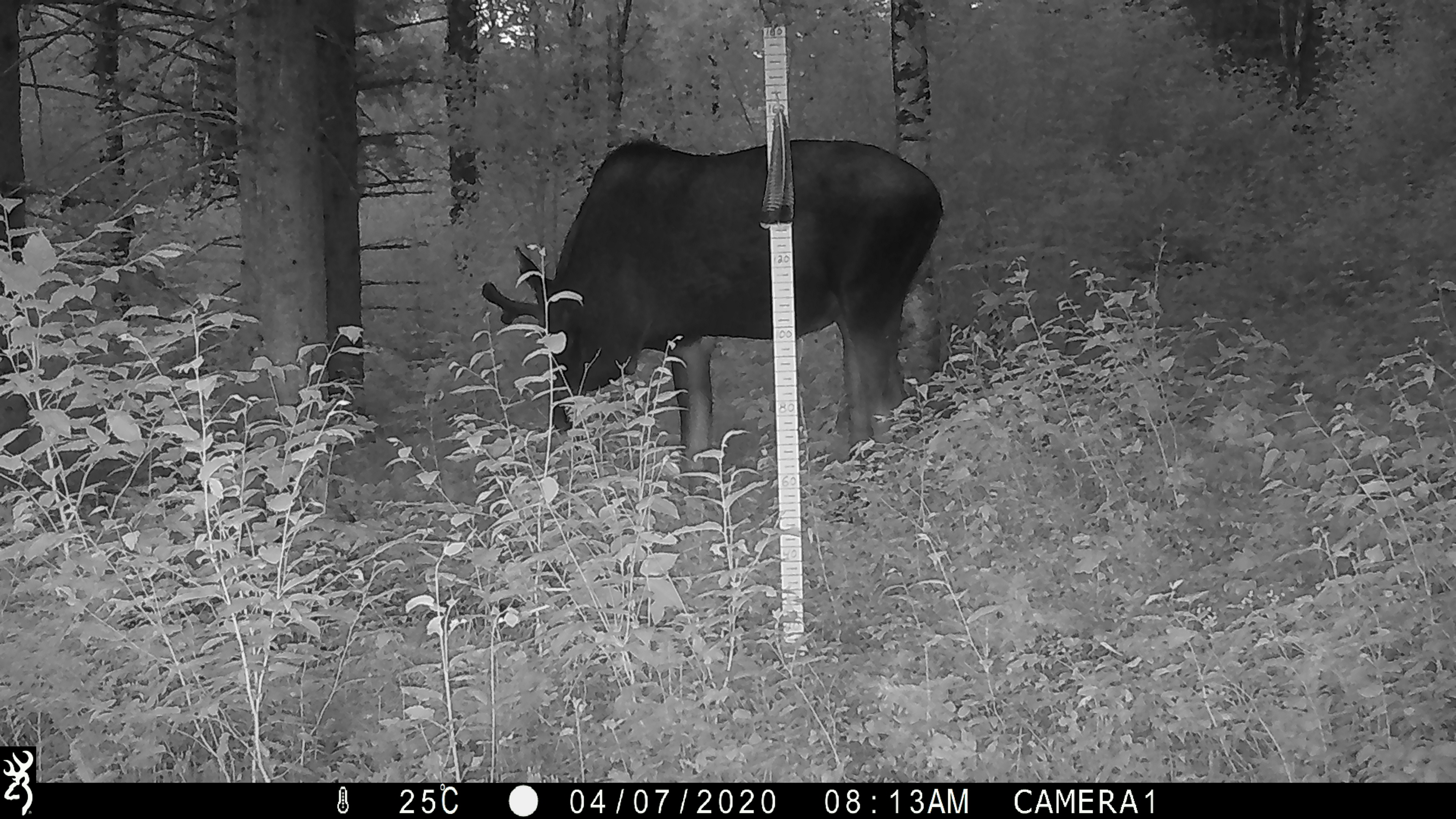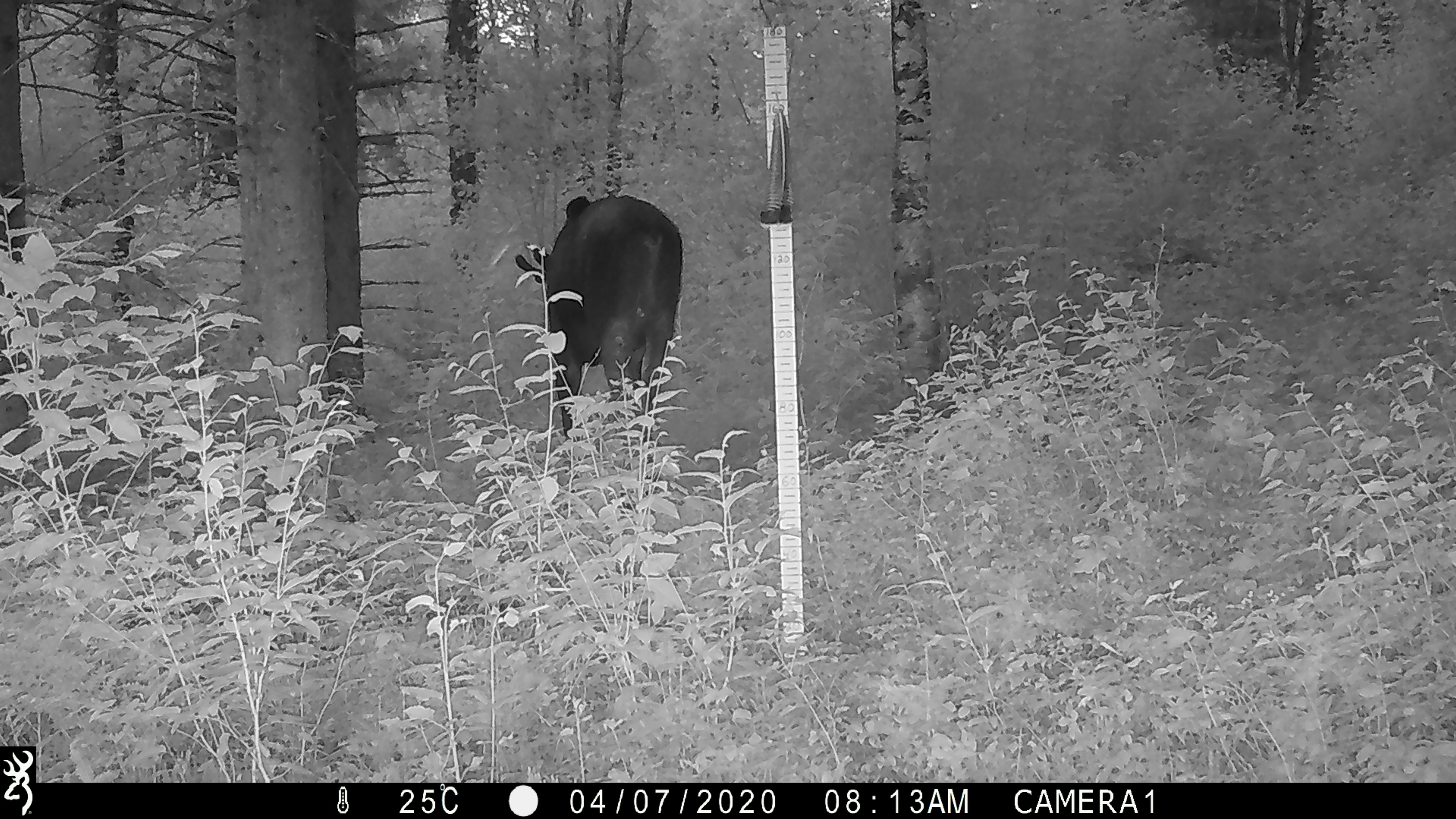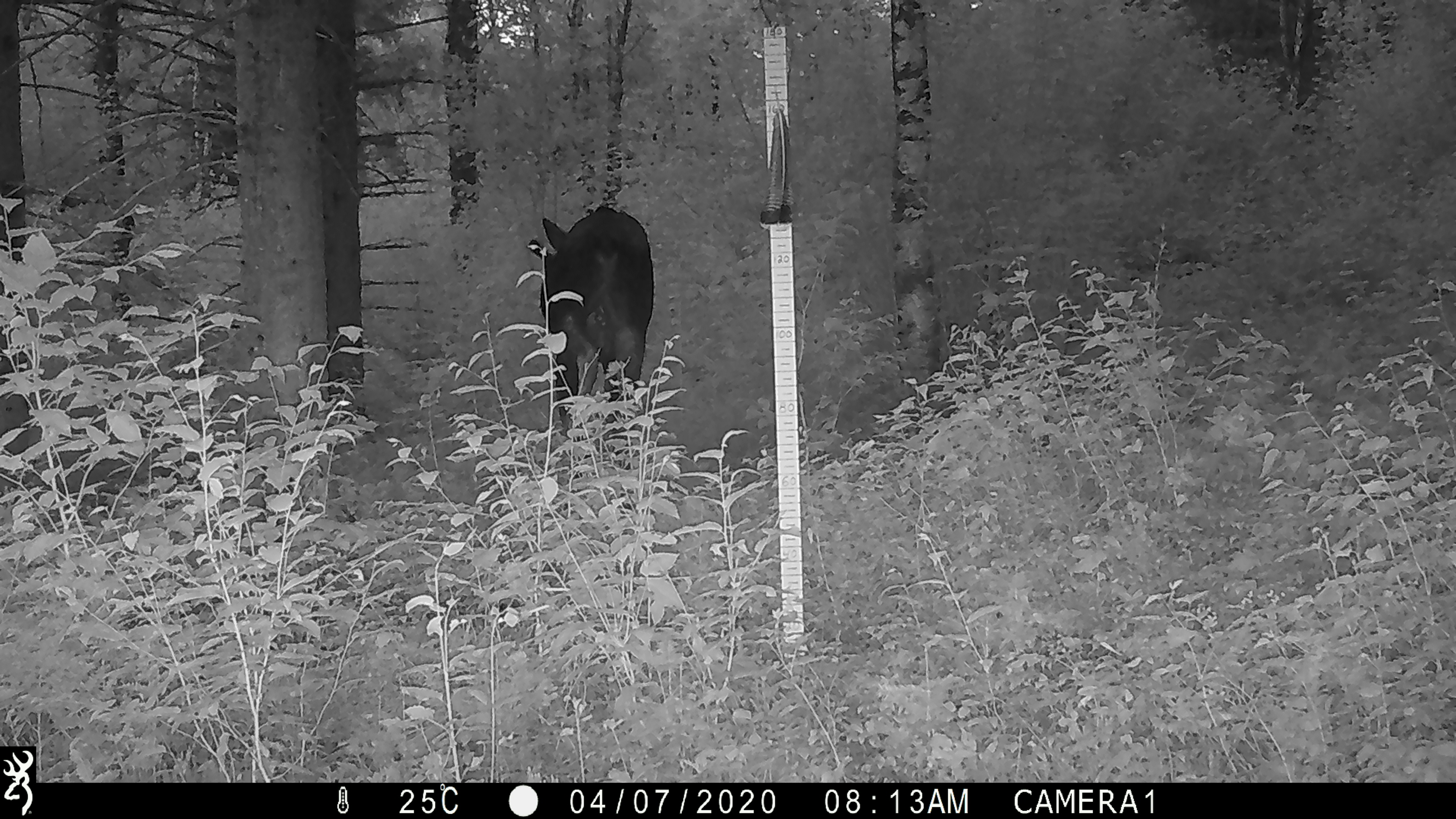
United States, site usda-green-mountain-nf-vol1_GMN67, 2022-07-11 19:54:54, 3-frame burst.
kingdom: Animalia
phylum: Chordata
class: Mammalia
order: Artiodactyla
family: Cervidae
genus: Alces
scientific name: Alces alces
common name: moose